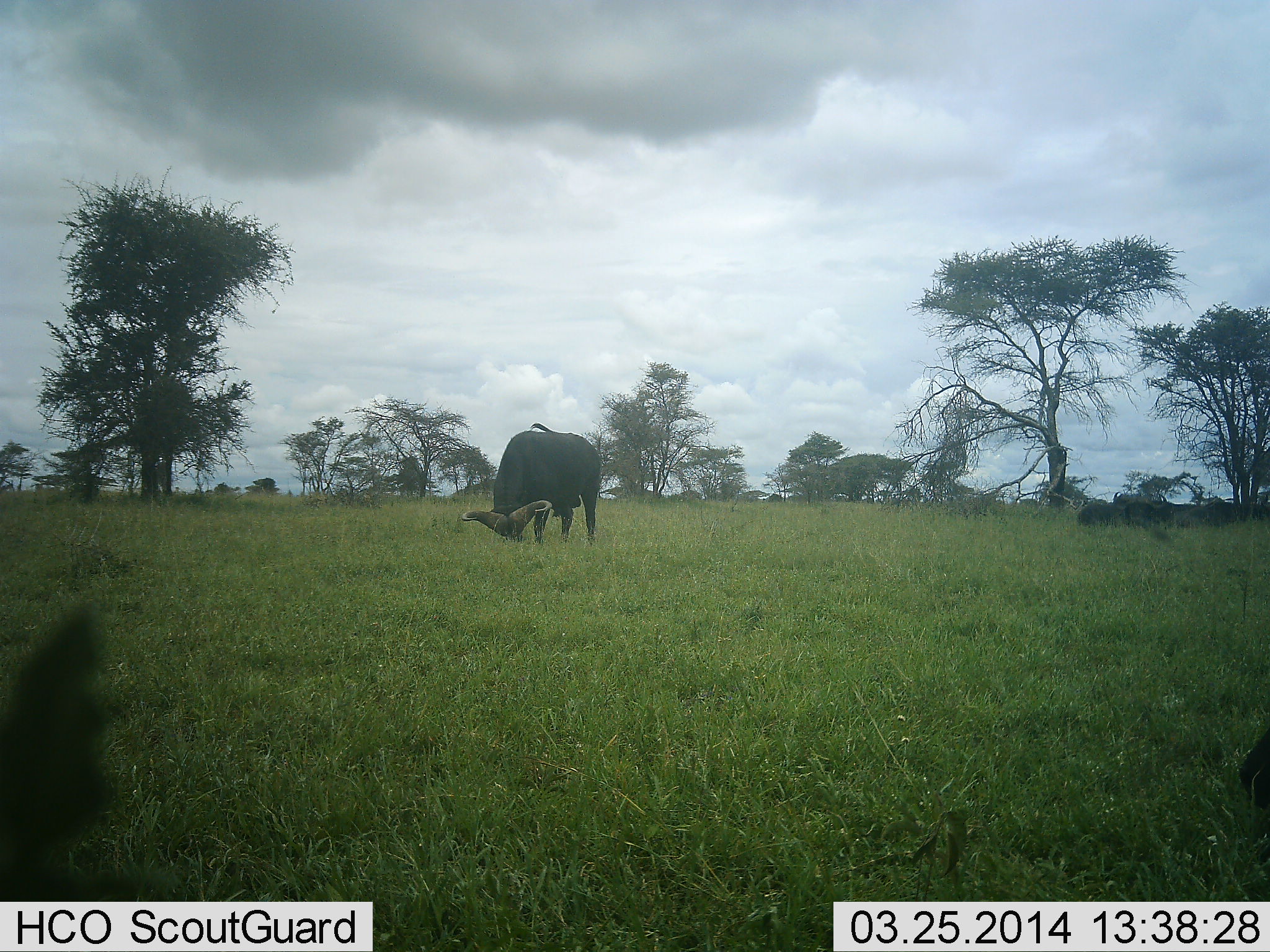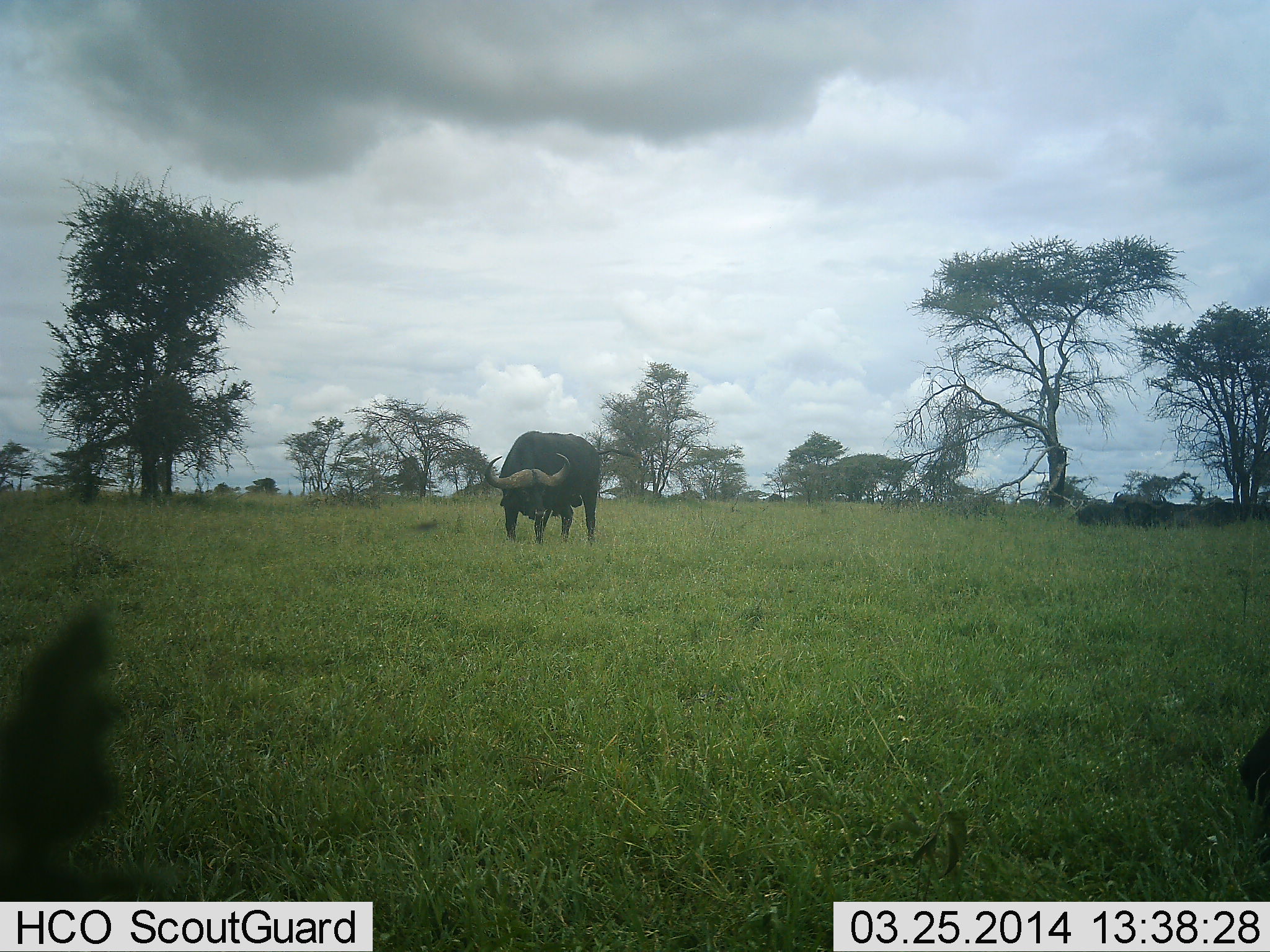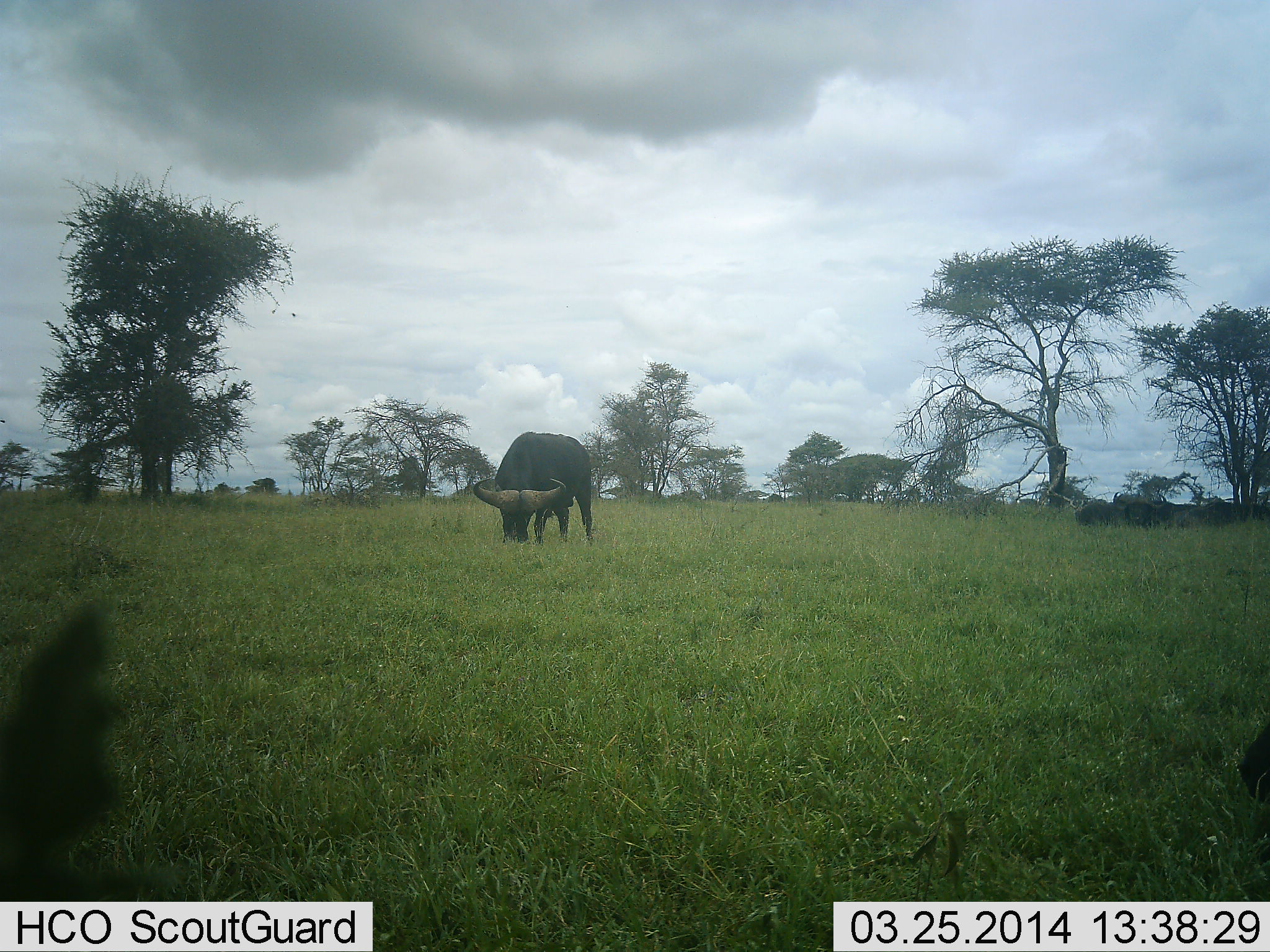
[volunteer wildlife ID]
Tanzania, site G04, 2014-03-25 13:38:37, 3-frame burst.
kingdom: Animalia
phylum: Chordata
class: Mammalia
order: Artiodactyla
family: Bovidae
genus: Syncerus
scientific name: Syncerus caffer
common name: cape buffalo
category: buffalo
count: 1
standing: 64%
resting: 18%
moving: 0%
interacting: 0%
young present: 0%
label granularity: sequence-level